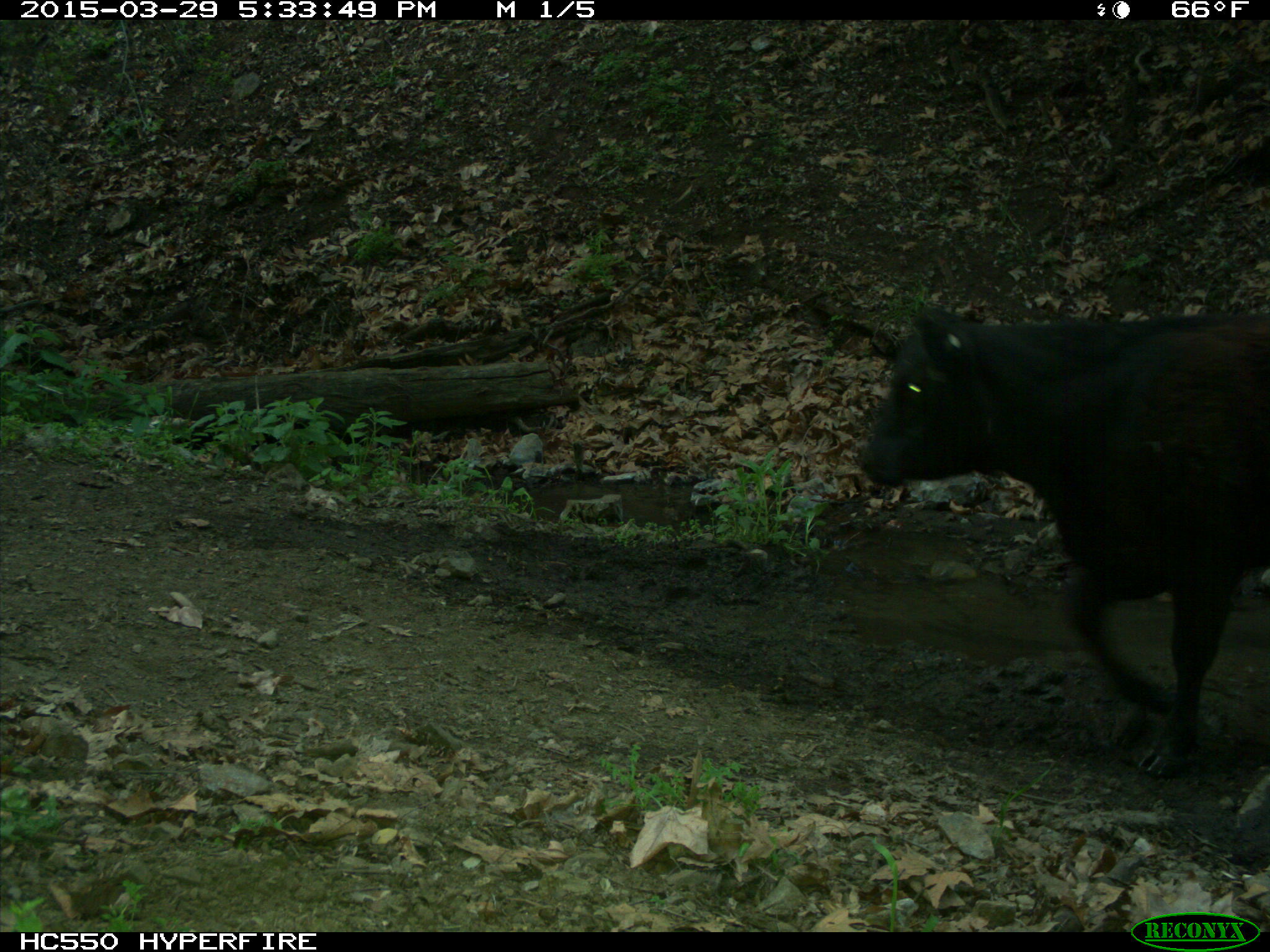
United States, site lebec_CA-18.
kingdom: Animalia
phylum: Chordata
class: Mammalia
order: Artiodactyla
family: Bovidae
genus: Bos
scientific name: Bos taurus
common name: domestic cow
Bos taurus (domestic cow).